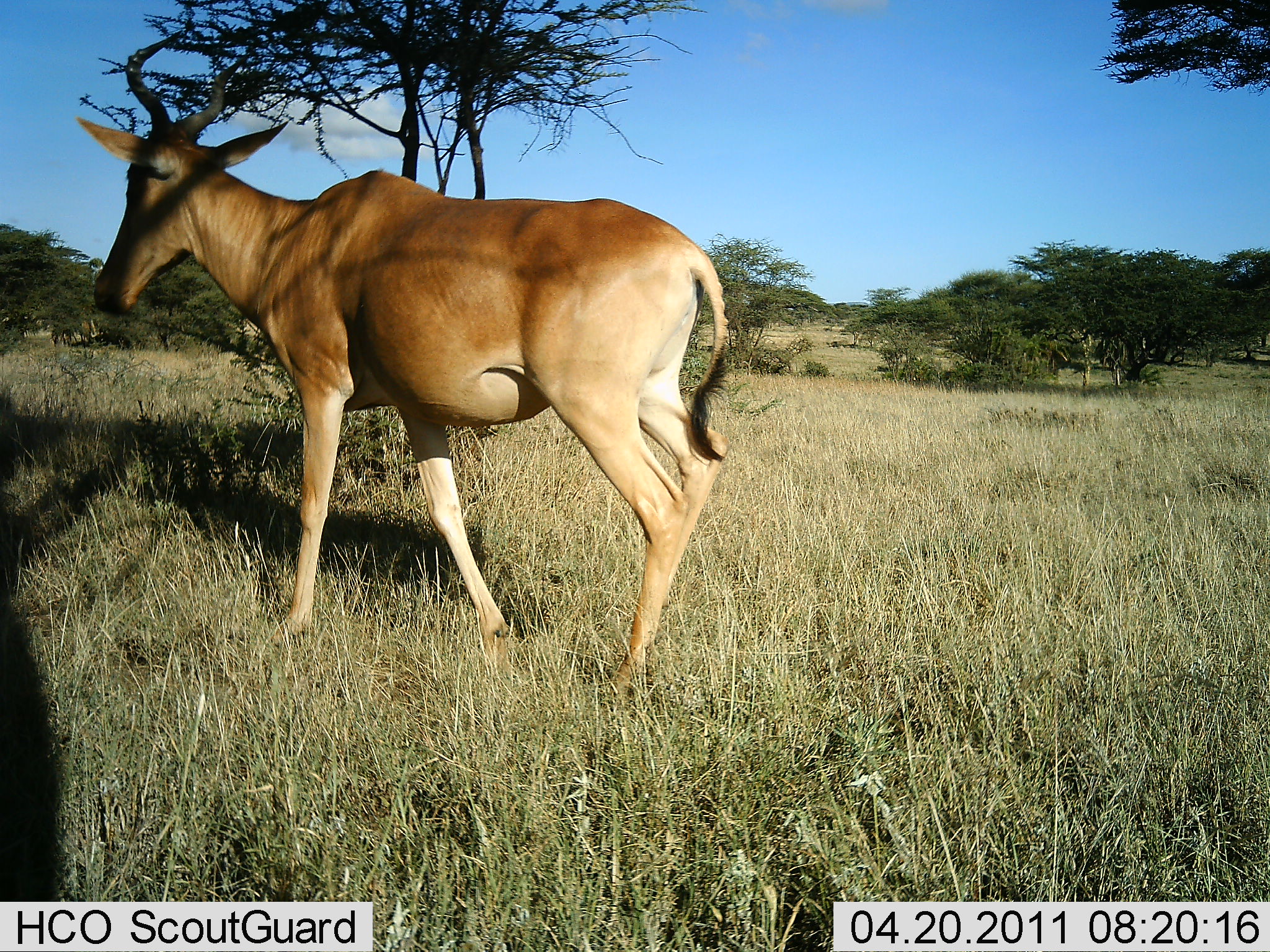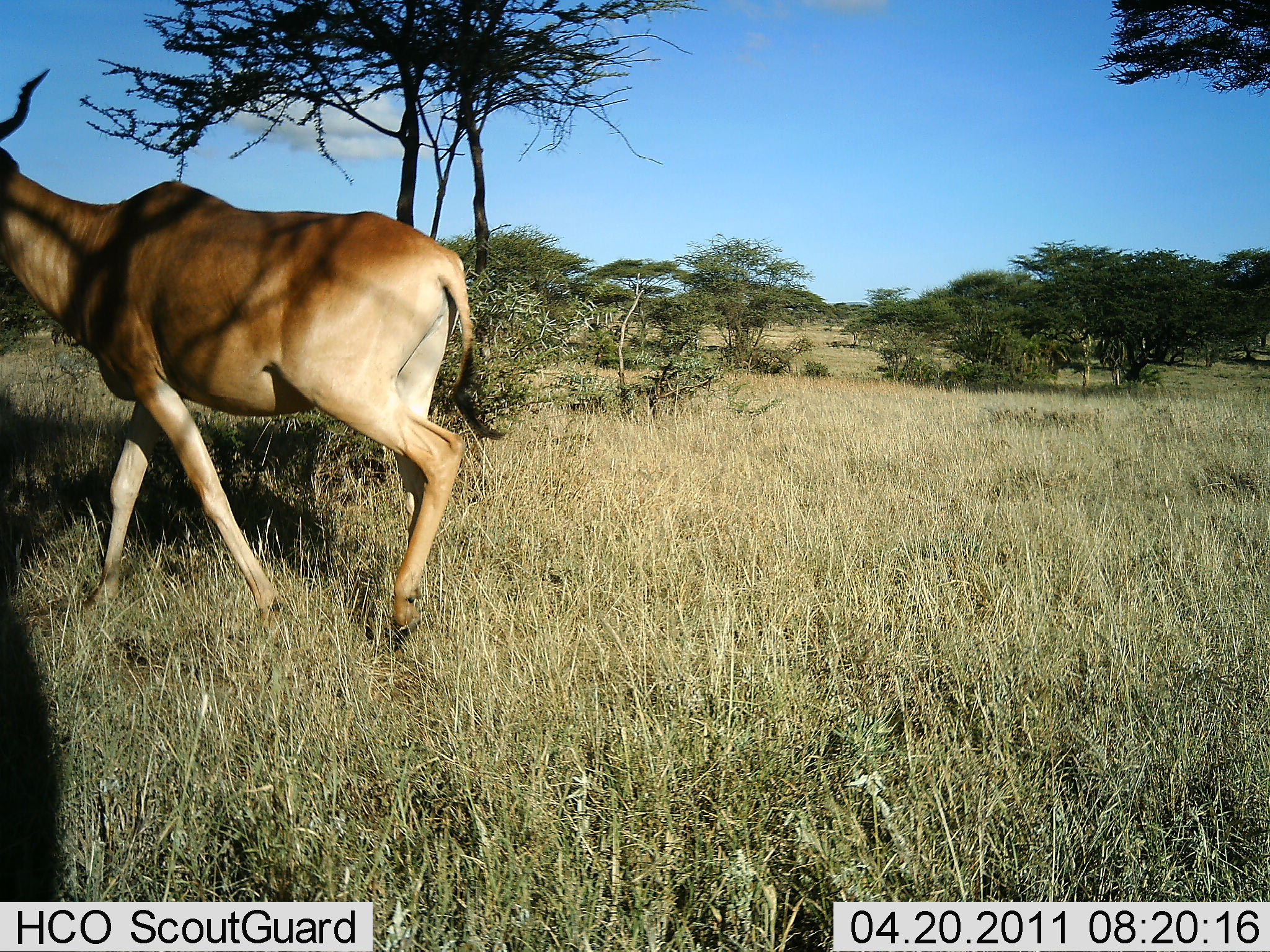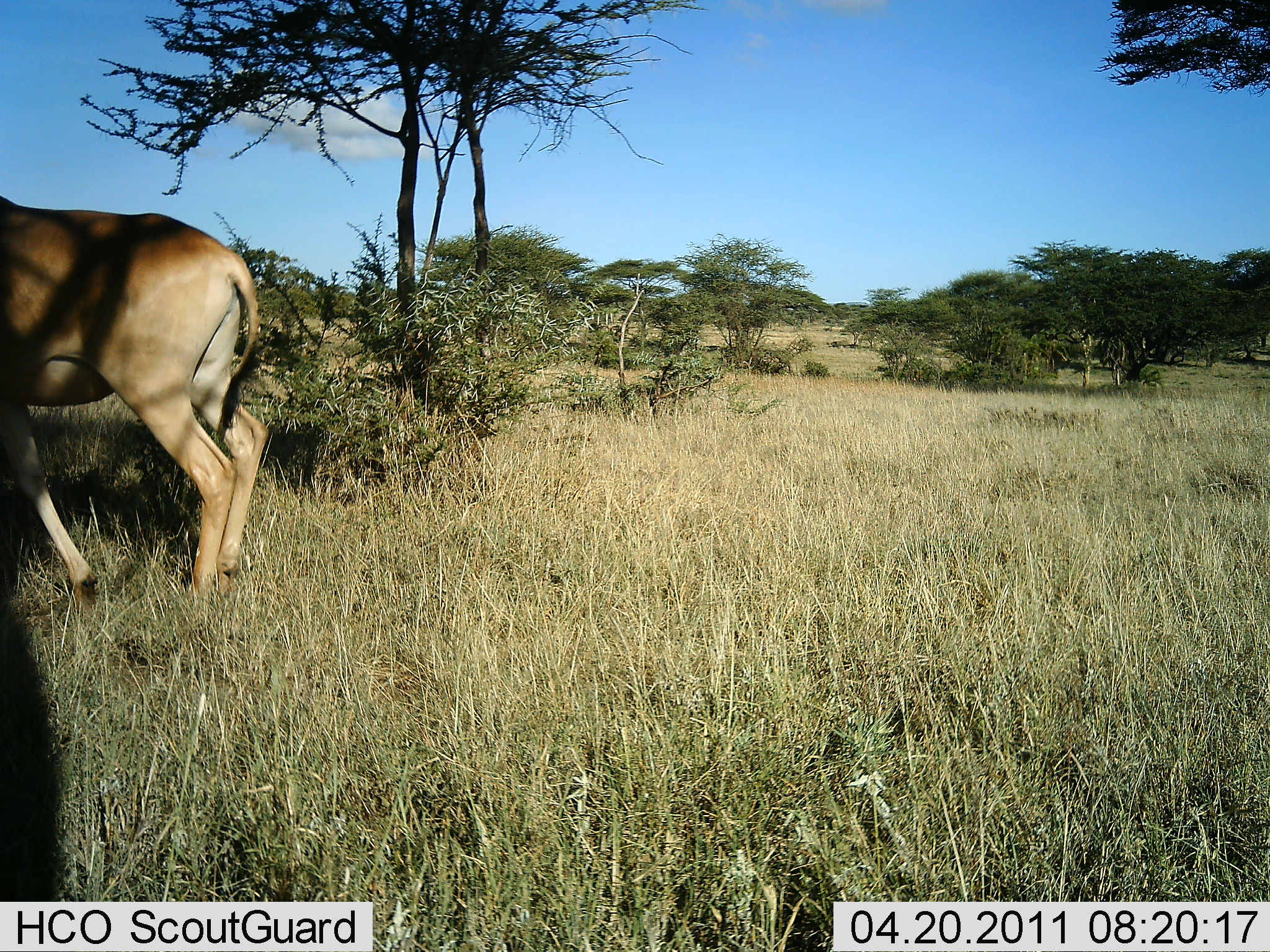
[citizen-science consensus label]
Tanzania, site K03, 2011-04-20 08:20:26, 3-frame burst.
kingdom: Animalia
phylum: Chordata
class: Mammalia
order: Artiodactyla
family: Bovidae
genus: Alcelaphus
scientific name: Alcelaphus buselaphus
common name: hartebeest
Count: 1.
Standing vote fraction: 0%.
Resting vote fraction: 0%.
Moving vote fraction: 100%.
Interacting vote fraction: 0%.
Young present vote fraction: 0%.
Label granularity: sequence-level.